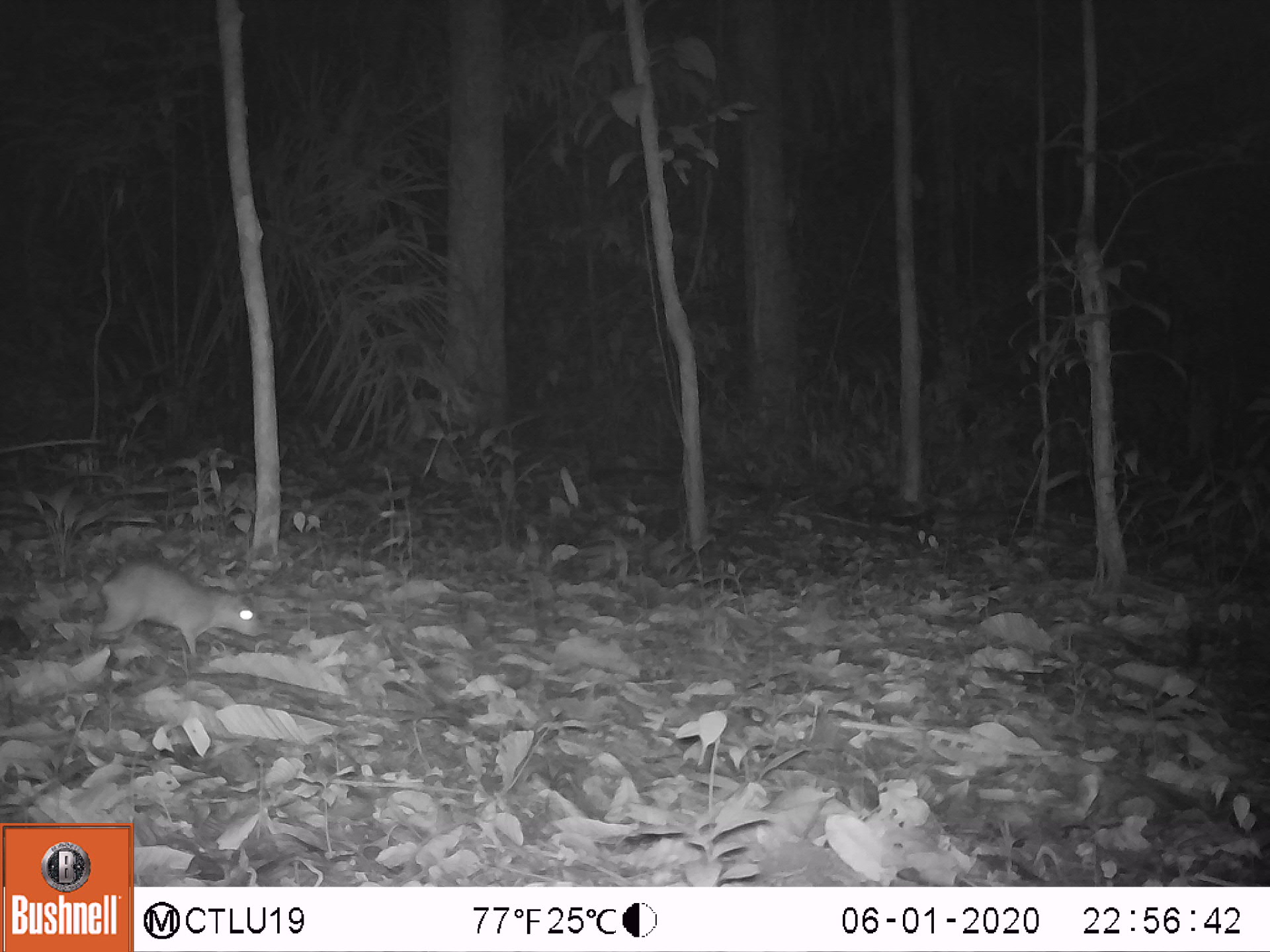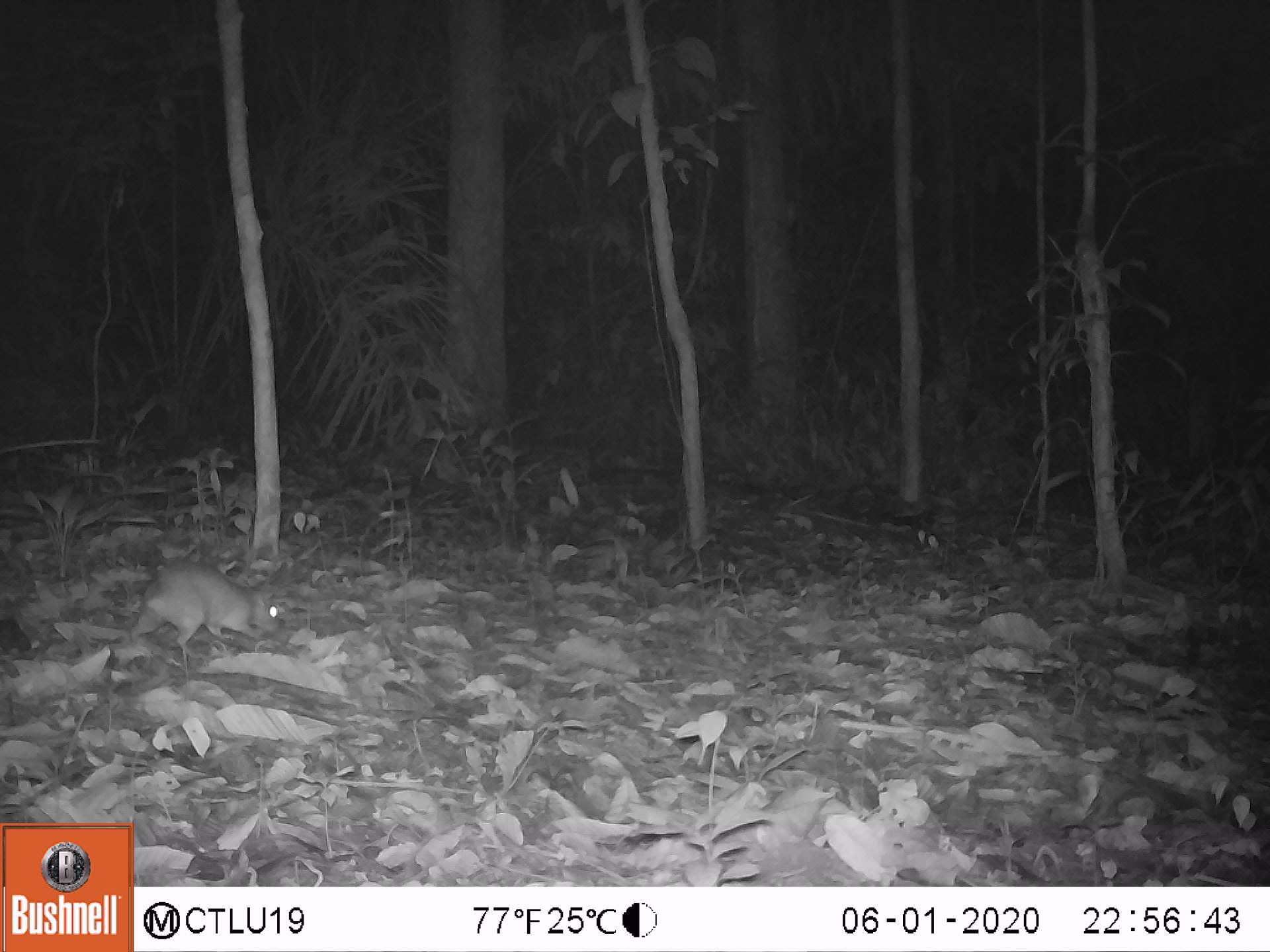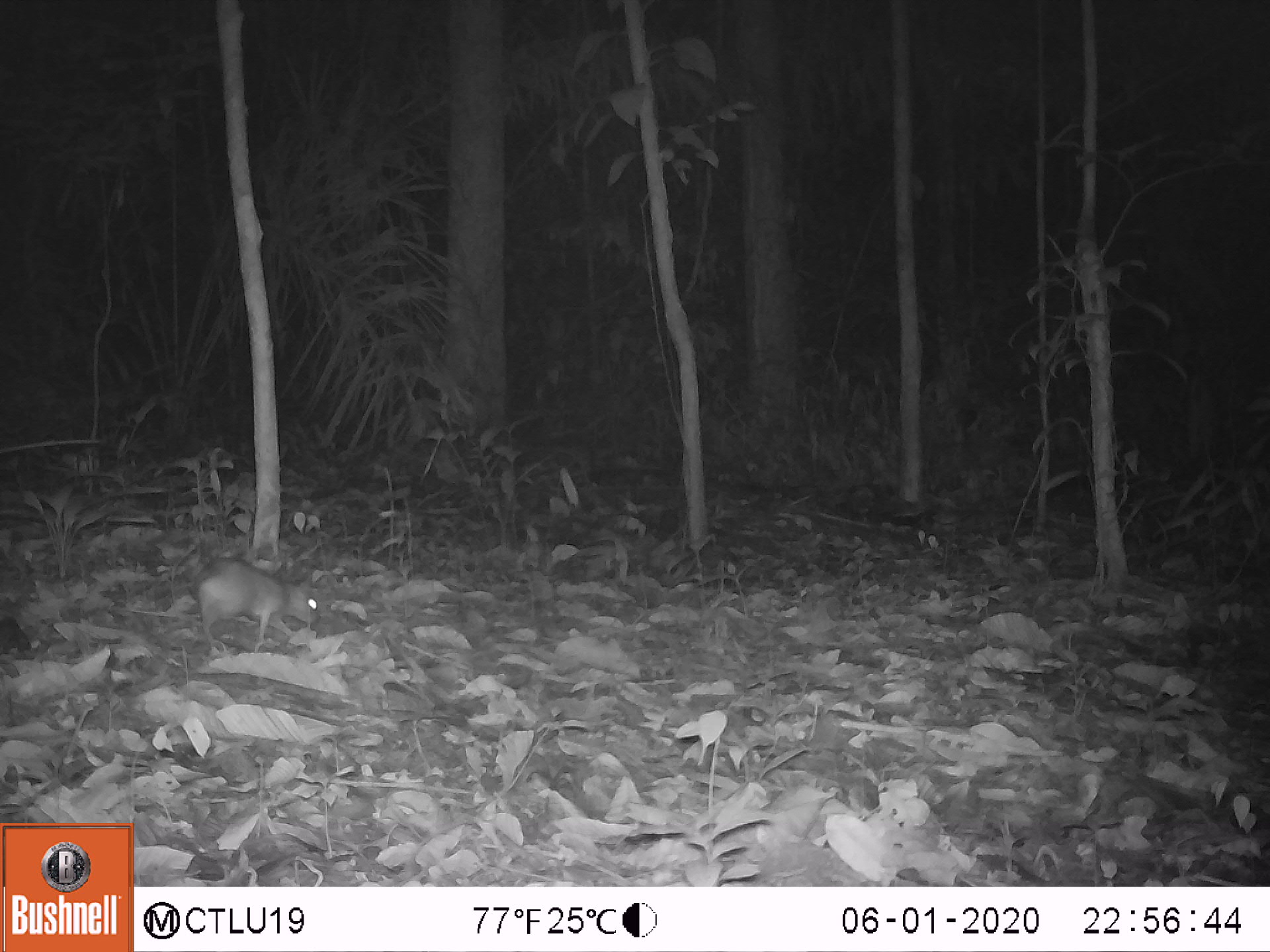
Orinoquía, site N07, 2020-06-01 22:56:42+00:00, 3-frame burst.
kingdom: Animalia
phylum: Chordata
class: Mammalia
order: Rodentia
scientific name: Rodentia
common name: rodent